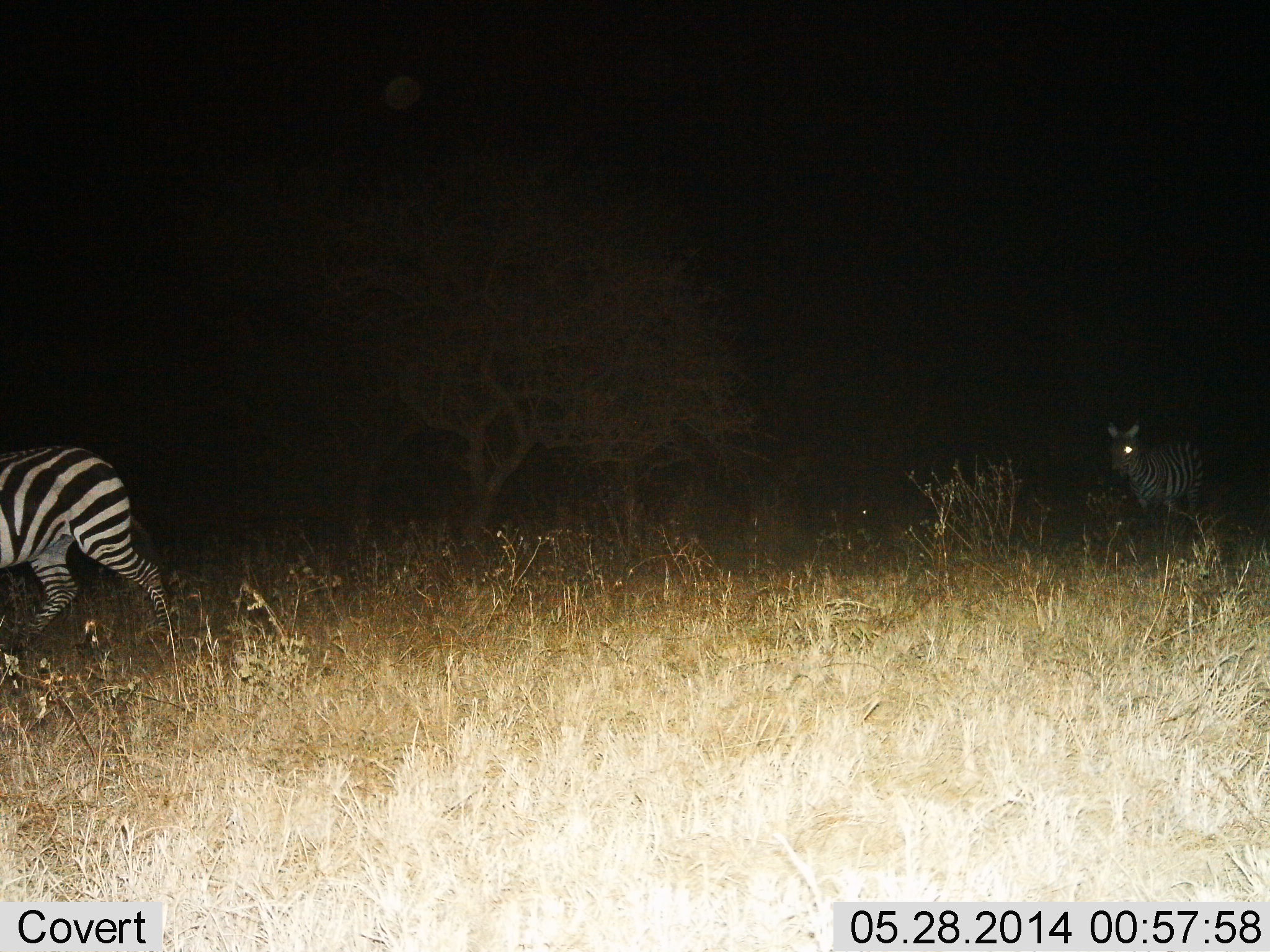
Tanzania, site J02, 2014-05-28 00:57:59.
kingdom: Animalia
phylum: Chordata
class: Mammalia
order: Perissodactyla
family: Equidae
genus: Equus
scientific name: Equus quagga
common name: plains zebra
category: zebra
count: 2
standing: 20%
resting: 0%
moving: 90%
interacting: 0%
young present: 0%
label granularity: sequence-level